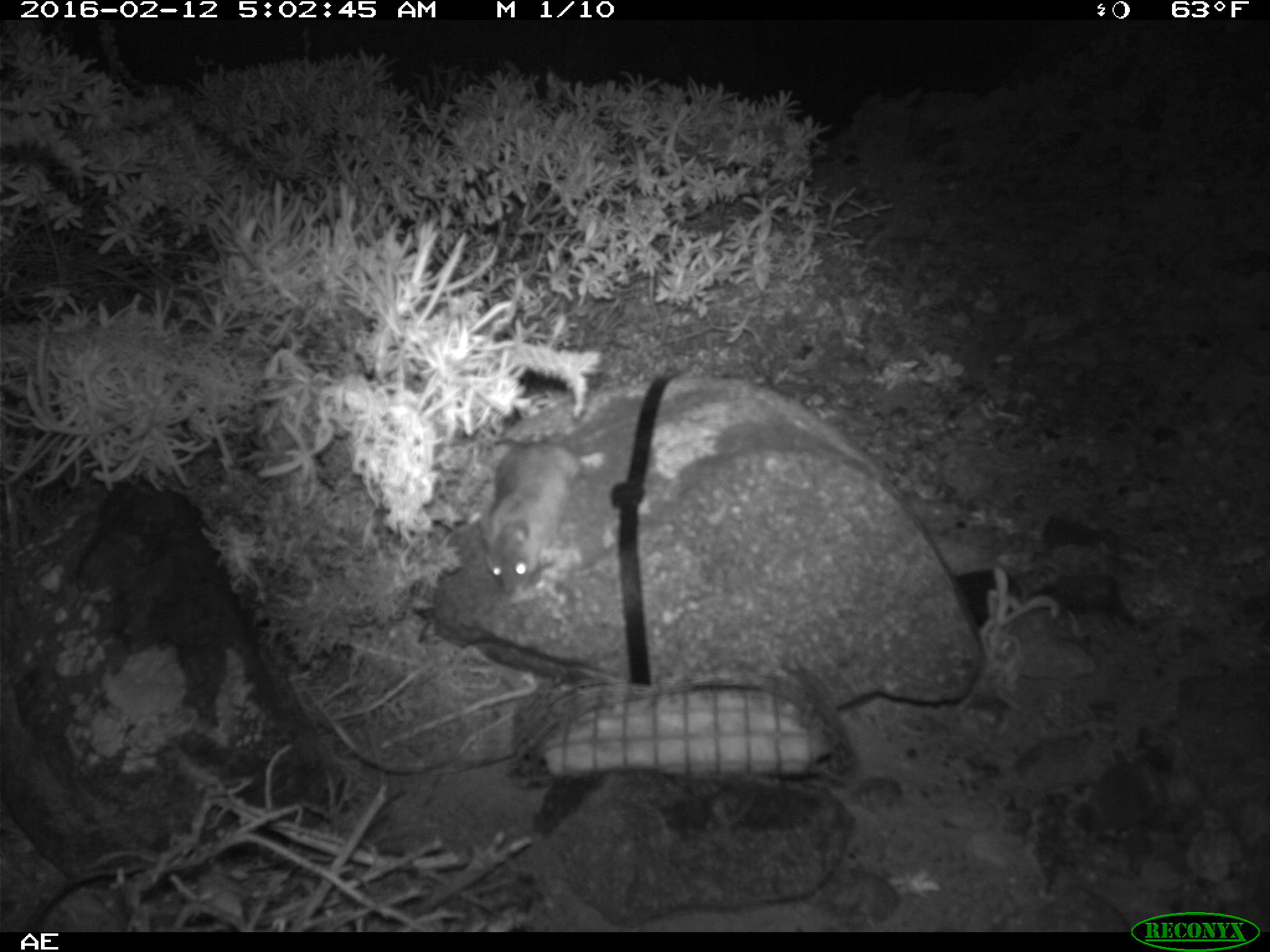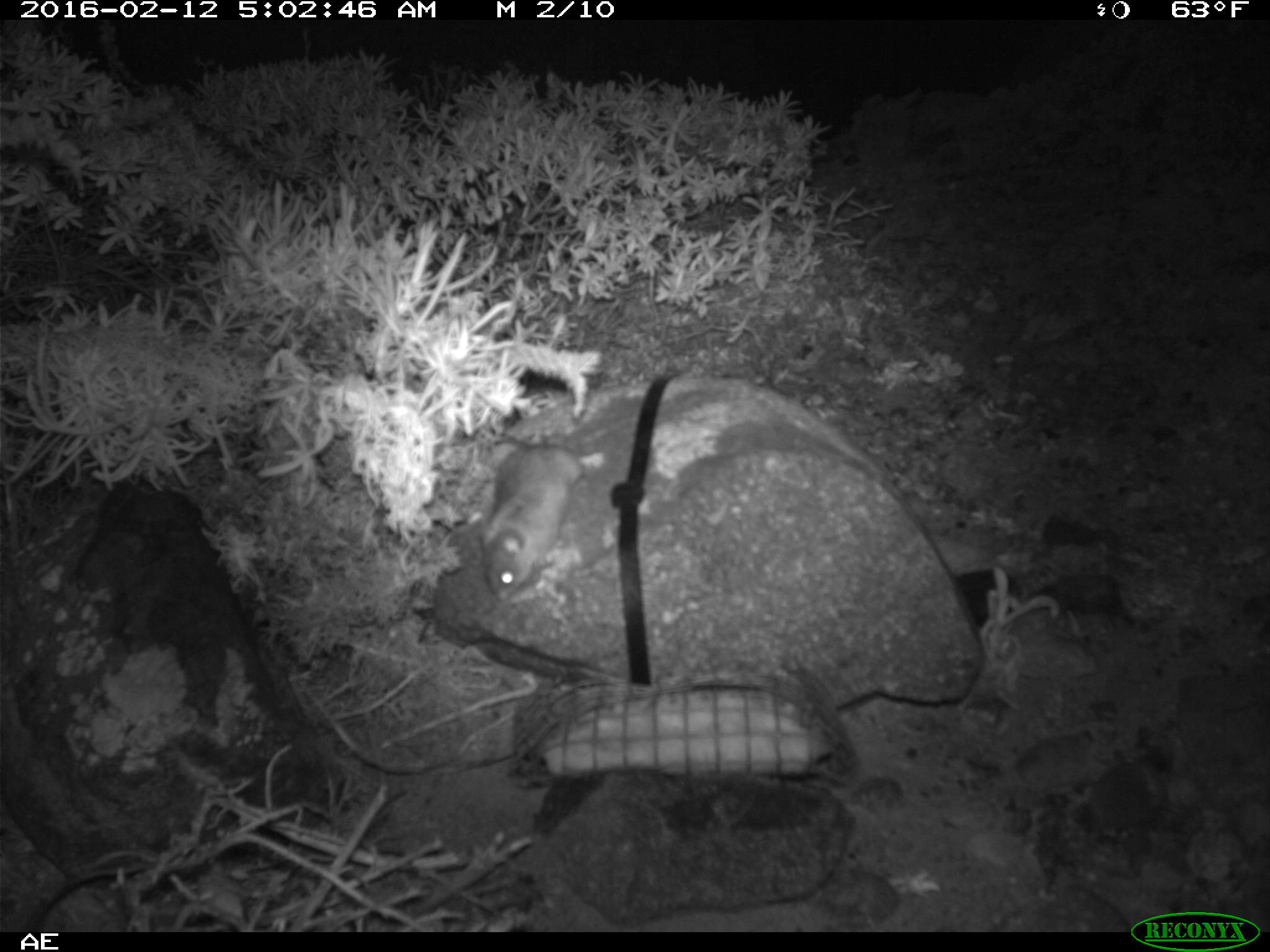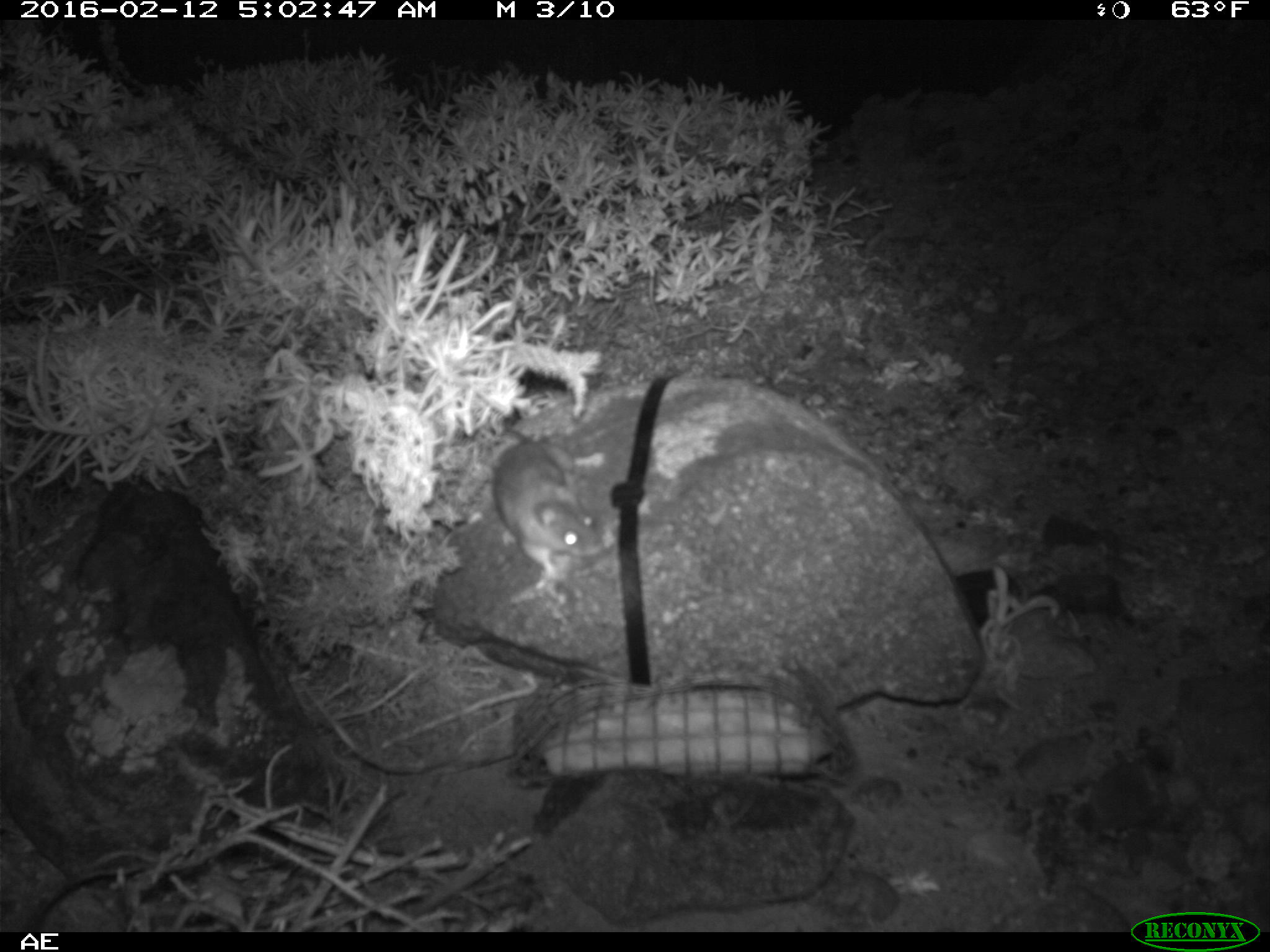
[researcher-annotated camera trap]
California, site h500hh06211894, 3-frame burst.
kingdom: Animalia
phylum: Chordata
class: Mammalia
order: Rodentia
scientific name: Rodentia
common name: rodent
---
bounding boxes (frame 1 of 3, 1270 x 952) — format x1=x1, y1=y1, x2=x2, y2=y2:
rodent: x1=473, y1=439, x2=604, y2=597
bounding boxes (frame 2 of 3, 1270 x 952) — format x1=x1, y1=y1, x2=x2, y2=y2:
rodent: x1=481, y1=434, x2=603, y2=602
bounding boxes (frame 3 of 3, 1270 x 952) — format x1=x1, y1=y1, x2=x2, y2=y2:
rodent: x1=492, y1=407, x2=609, y2=576